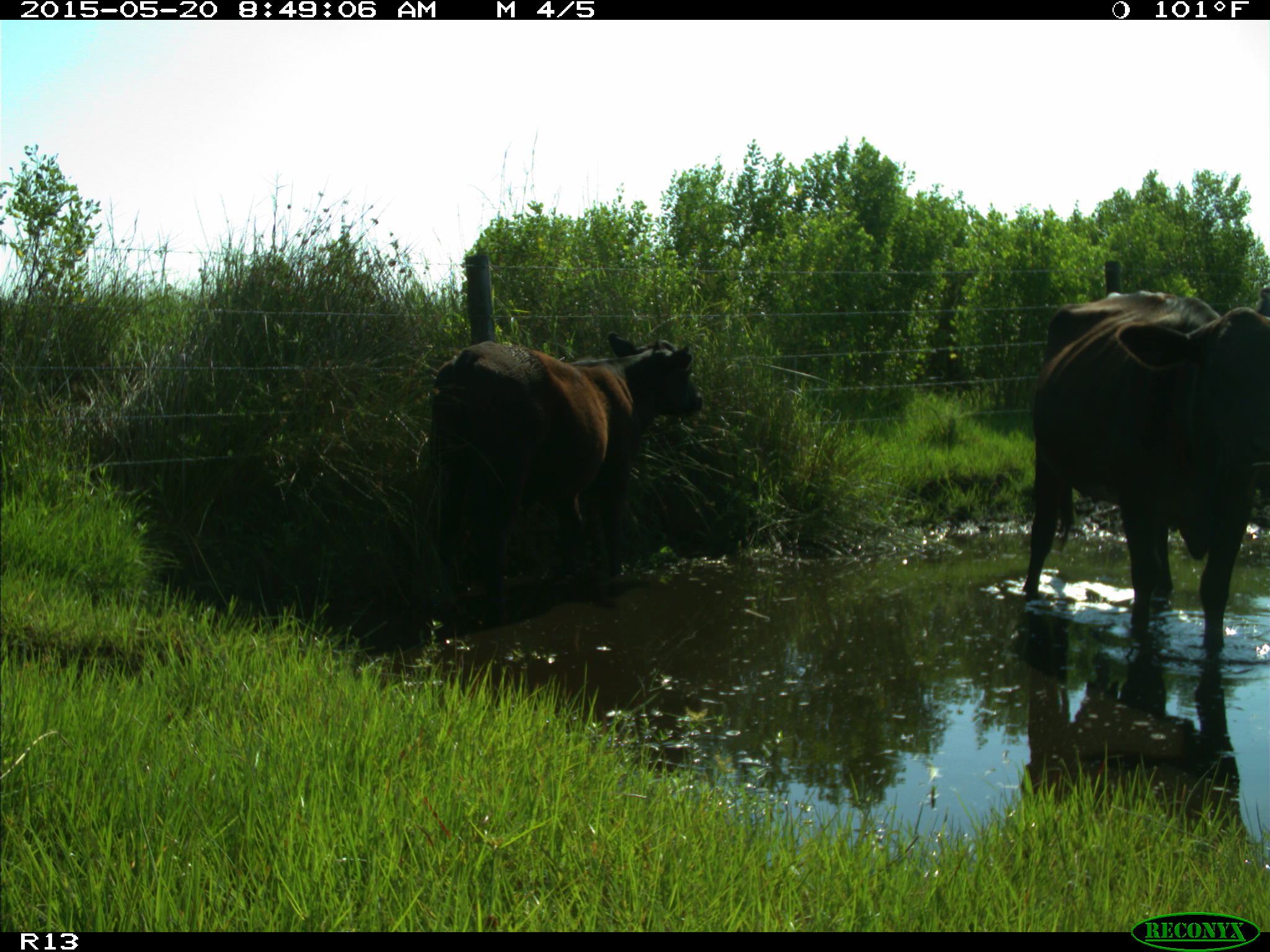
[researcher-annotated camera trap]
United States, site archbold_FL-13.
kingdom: Animalia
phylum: Chordata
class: Mammalia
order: Artiodactyla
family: Bovidae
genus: Bos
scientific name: Bos taurus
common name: domestic cow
Bos taurus (domestic cow).